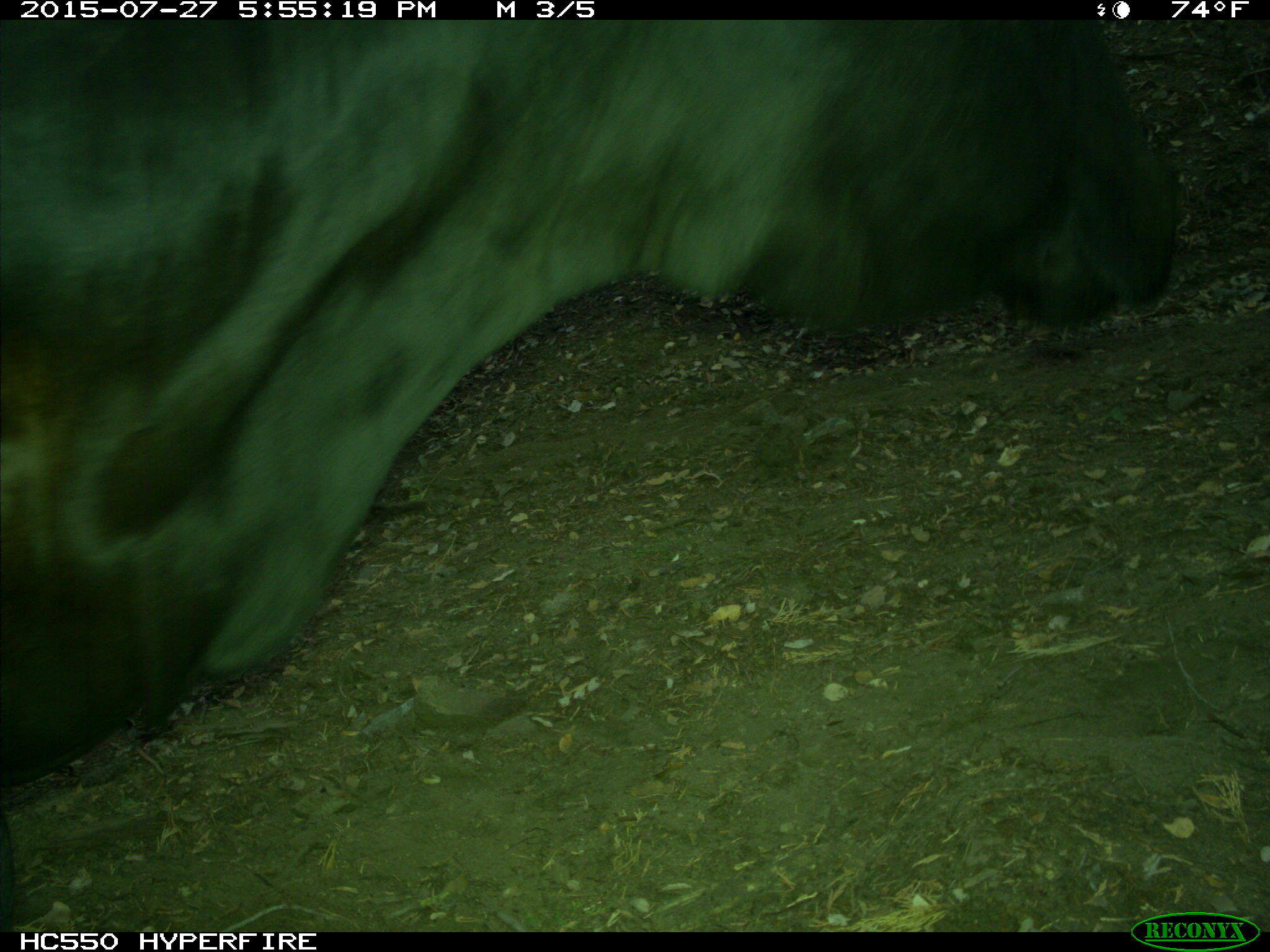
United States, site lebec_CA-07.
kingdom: Animalia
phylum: Chordata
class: Mammalia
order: Artiodactyla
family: Bovidae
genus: Bos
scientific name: Bos taurus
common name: domestic cow